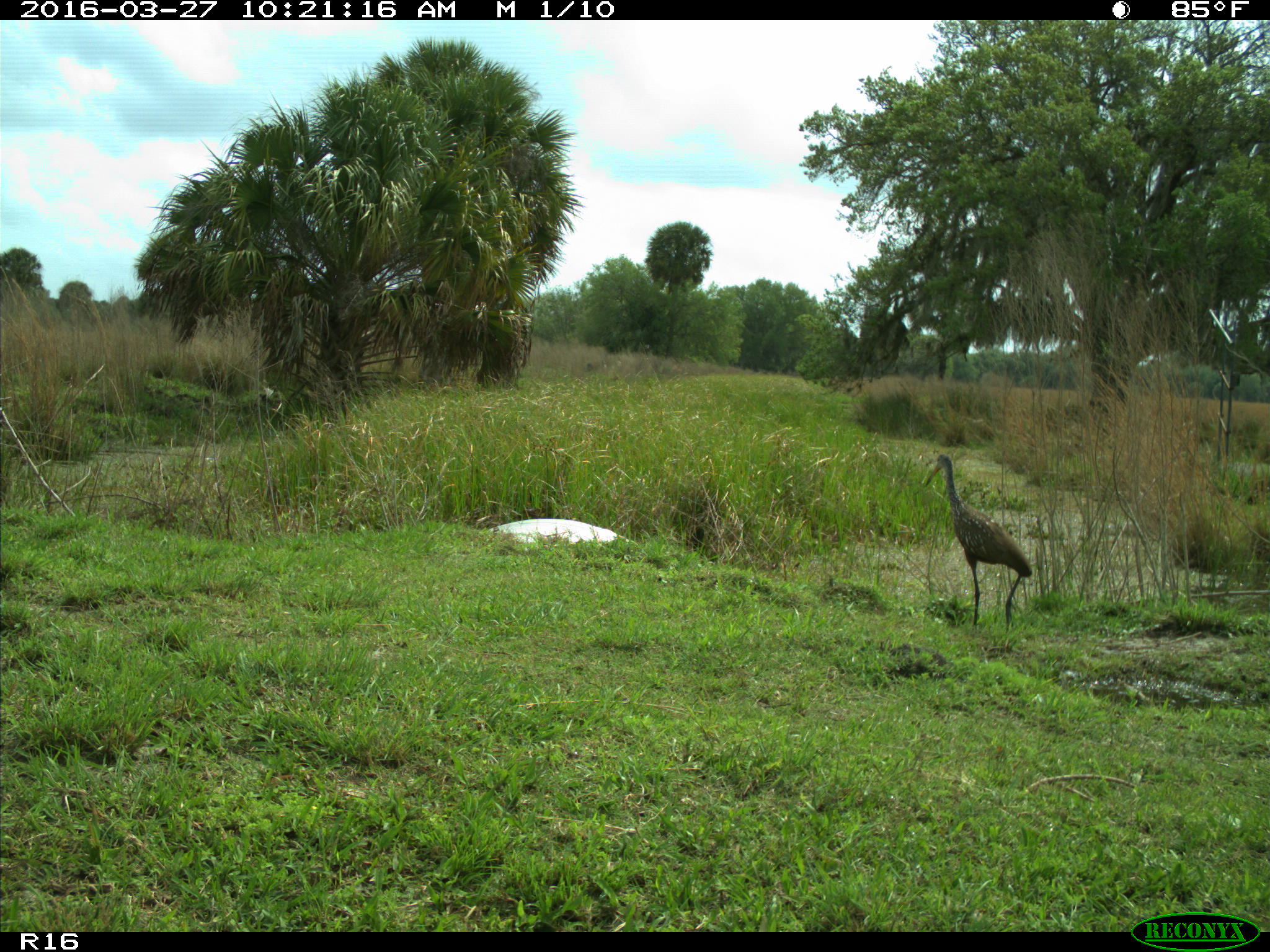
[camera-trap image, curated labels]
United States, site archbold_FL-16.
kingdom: Animalia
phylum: Chordata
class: Aves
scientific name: Aves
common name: birds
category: unidentified bird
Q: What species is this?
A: Unidentified bird (birds) (Aves).